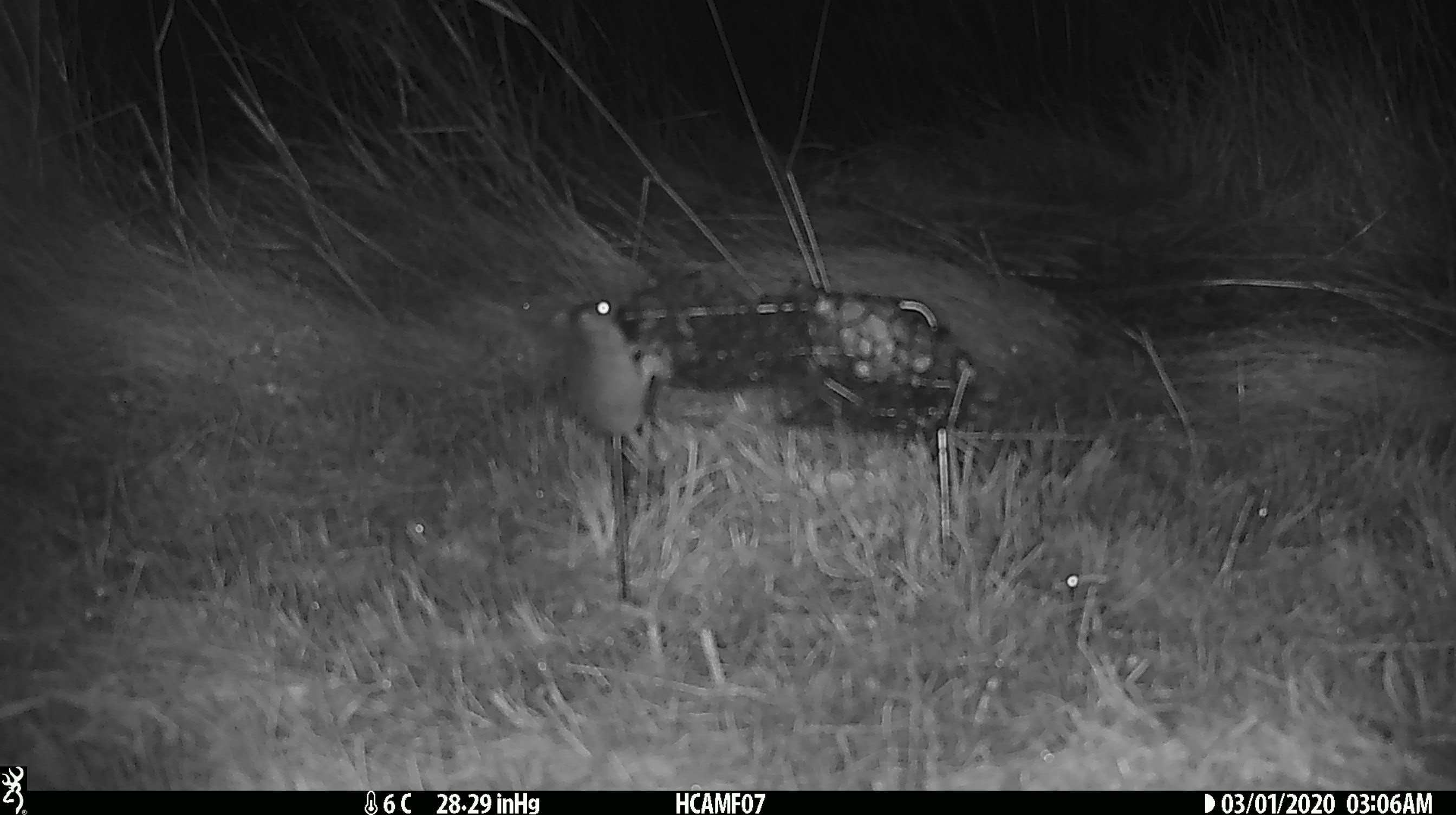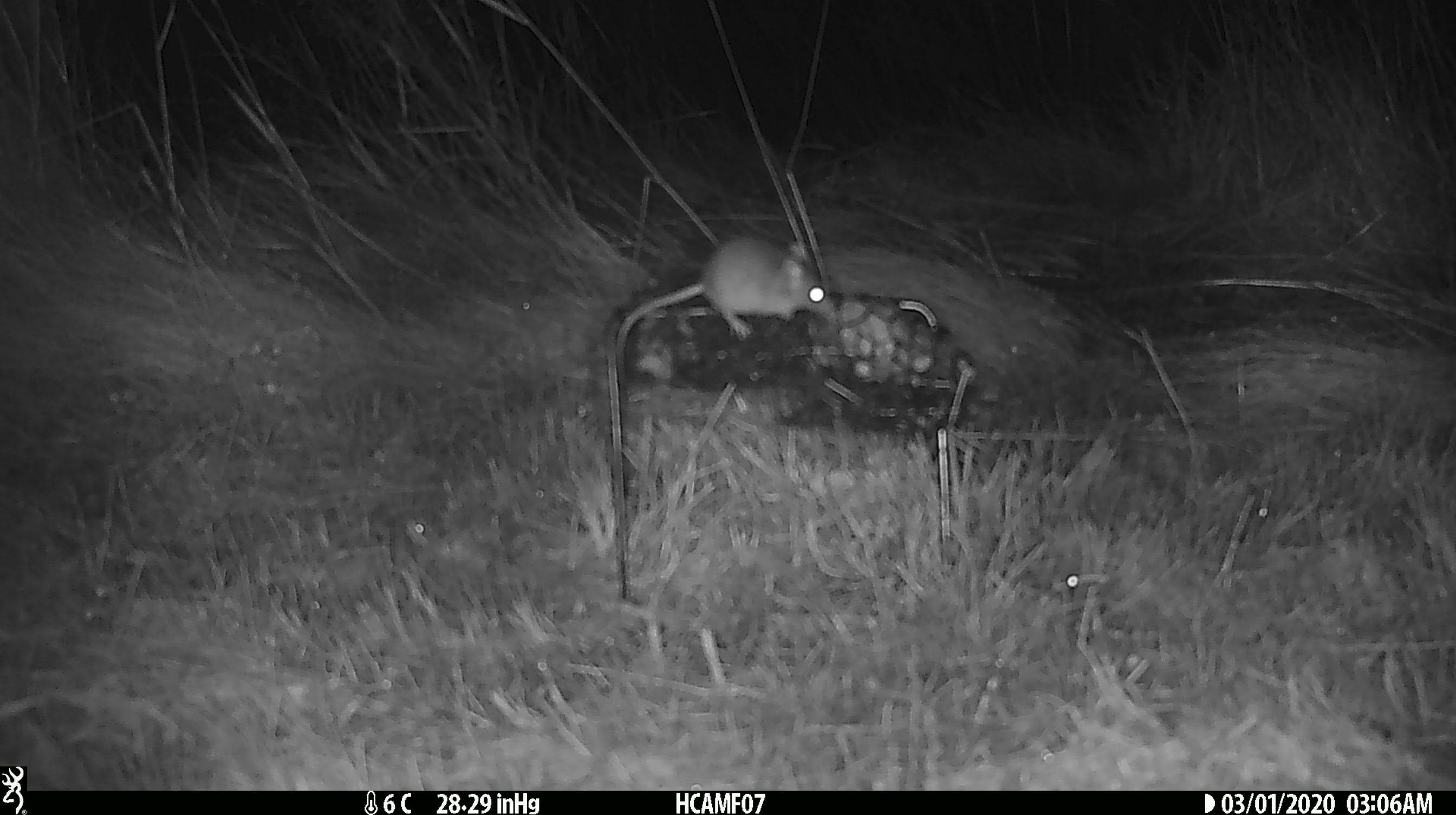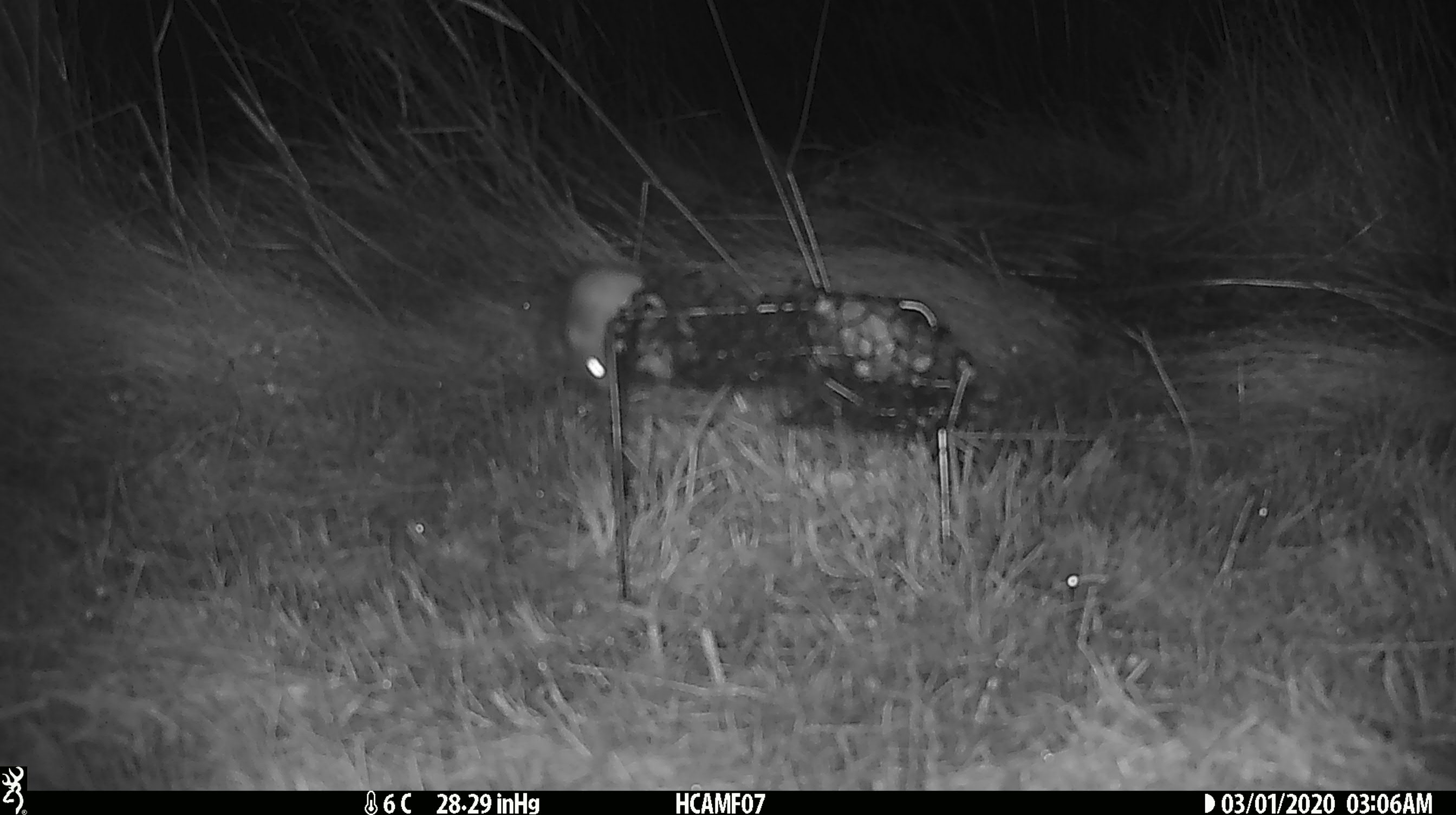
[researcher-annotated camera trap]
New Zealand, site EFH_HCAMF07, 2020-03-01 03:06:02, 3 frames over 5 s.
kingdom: Animalia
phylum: Chordata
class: Mammalia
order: Rodentia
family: Muridae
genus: Mus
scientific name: Mus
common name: mouse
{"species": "mouse (Mus)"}